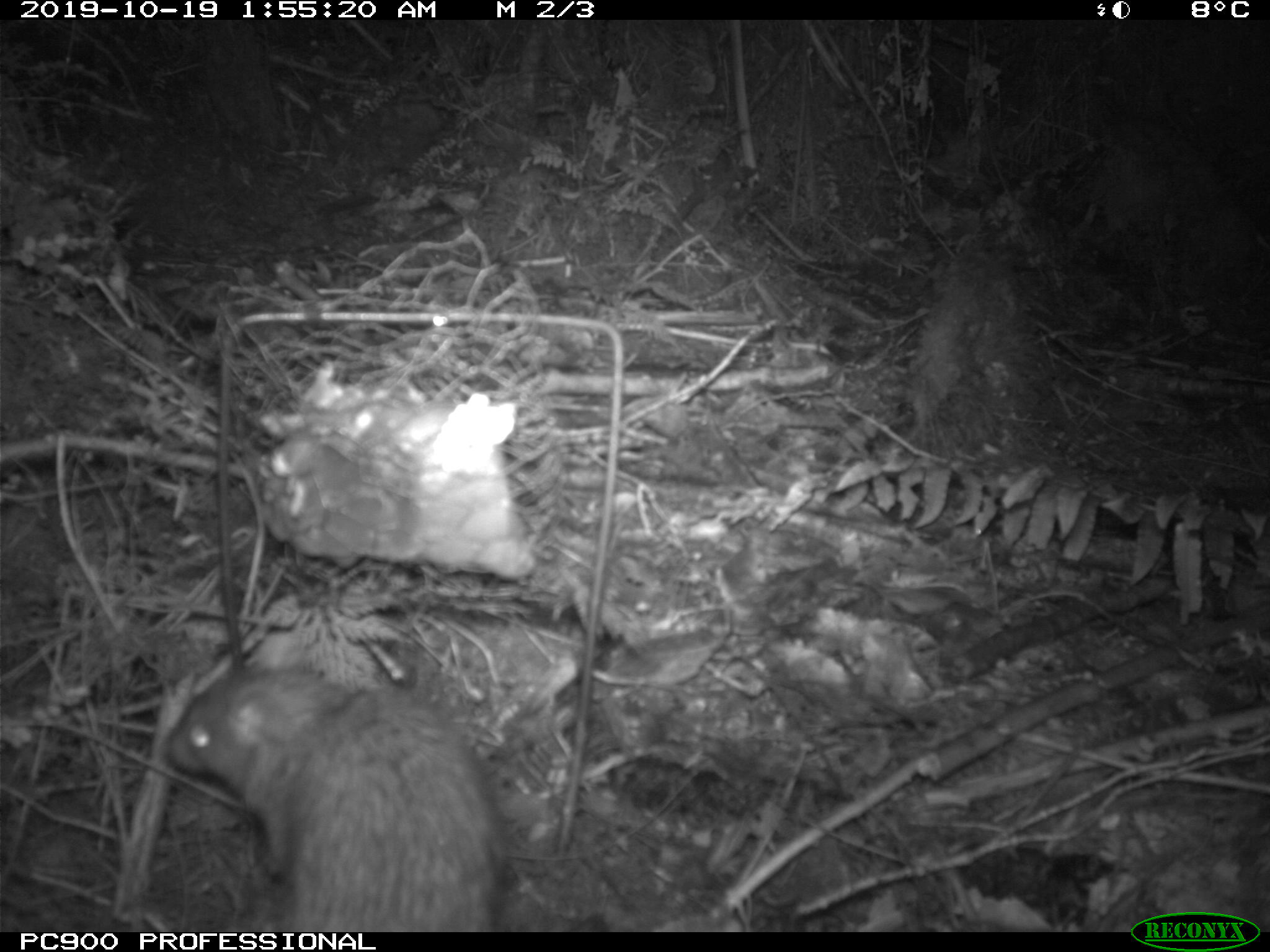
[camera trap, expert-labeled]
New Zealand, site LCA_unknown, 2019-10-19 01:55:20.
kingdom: Animalia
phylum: Chordata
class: Mammalia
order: Rodentia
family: Muridae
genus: Rattus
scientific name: Rattus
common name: rat